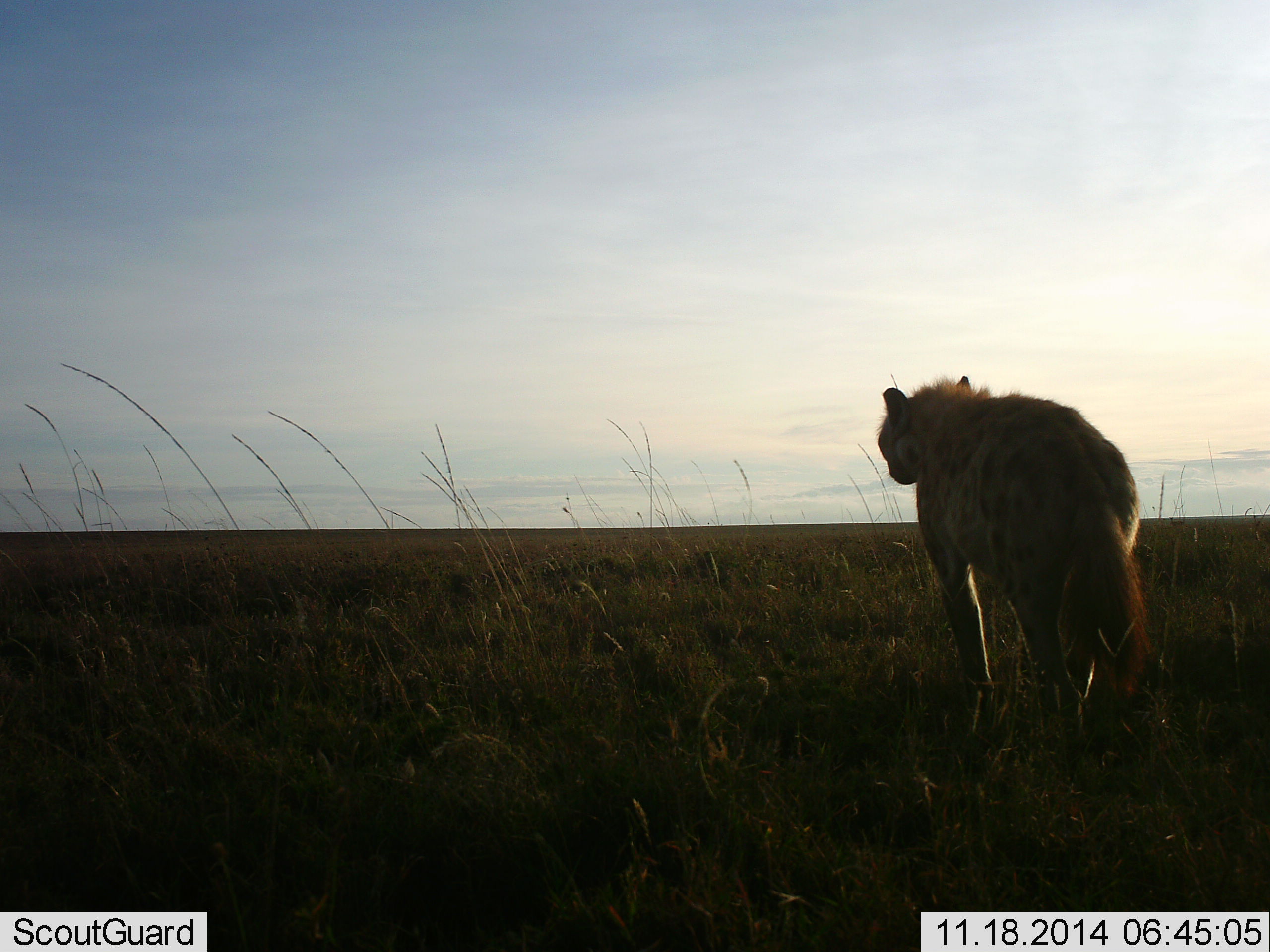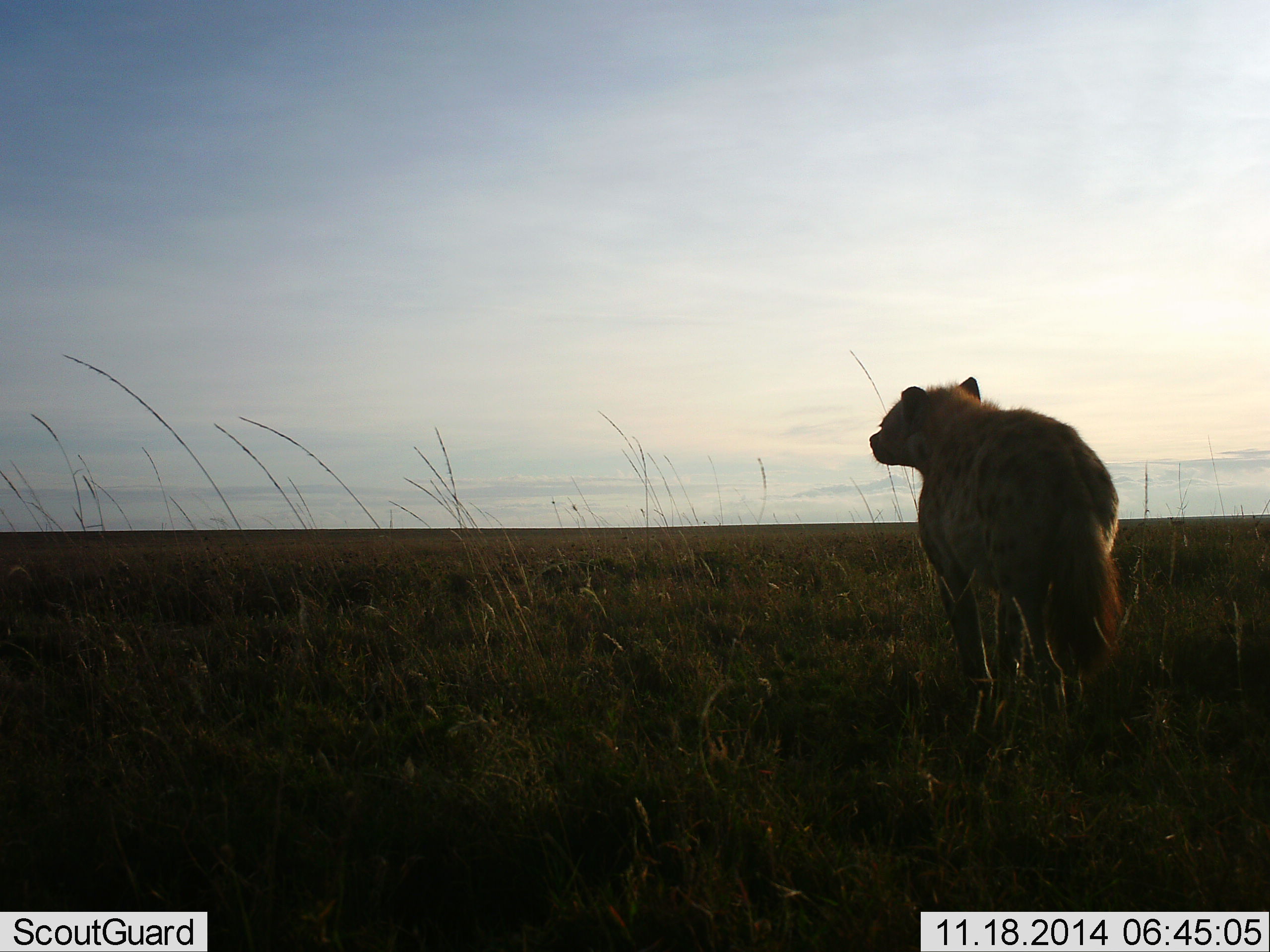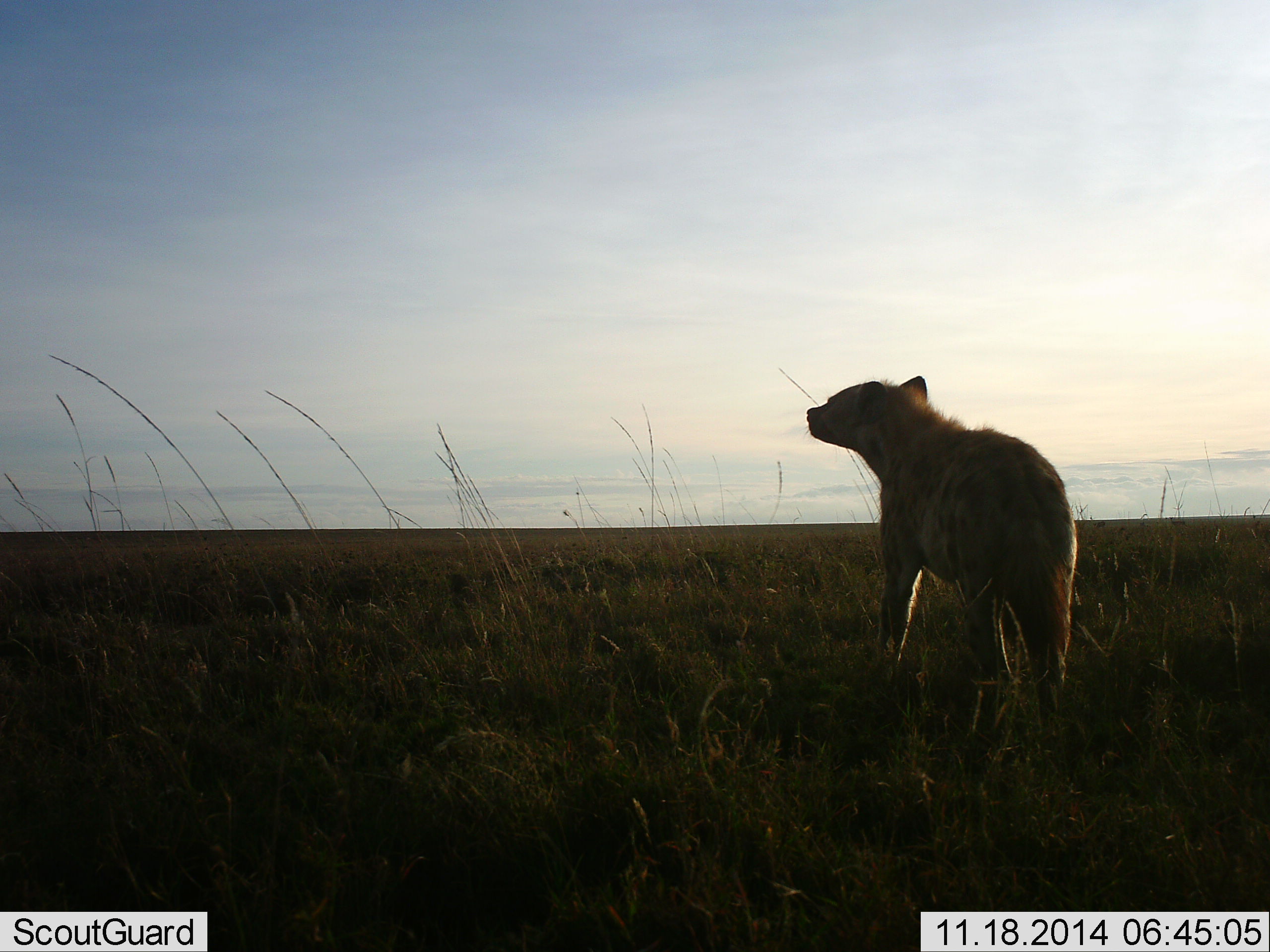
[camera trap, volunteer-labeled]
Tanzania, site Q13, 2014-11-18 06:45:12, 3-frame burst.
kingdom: Animalia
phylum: Chordata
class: Mammalia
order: Carnivora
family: Hyaenidae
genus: Crocuta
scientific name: Crocuta crocuta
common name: spotted hyena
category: hyenaspotted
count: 1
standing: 60%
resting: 0%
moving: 50%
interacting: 0%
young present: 0%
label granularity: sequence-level